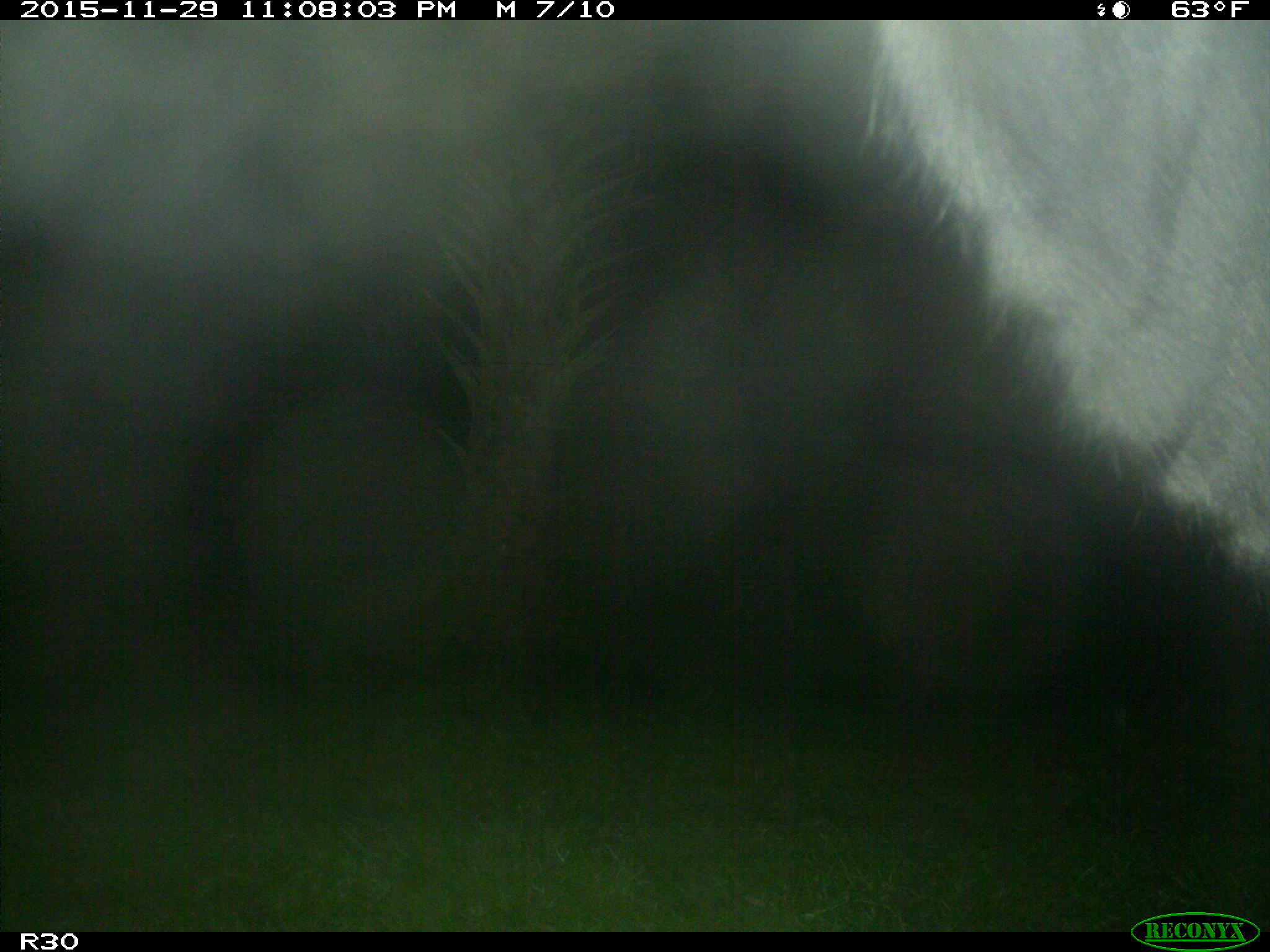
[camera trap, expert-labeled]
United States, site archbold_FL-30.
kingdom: Animalia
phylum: Chordata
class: Mammalia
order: Artiodactyla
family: Bovidae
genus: Bos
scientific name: Bos taurus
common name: domestic cow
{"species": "Bos taurus (domestic cow)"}